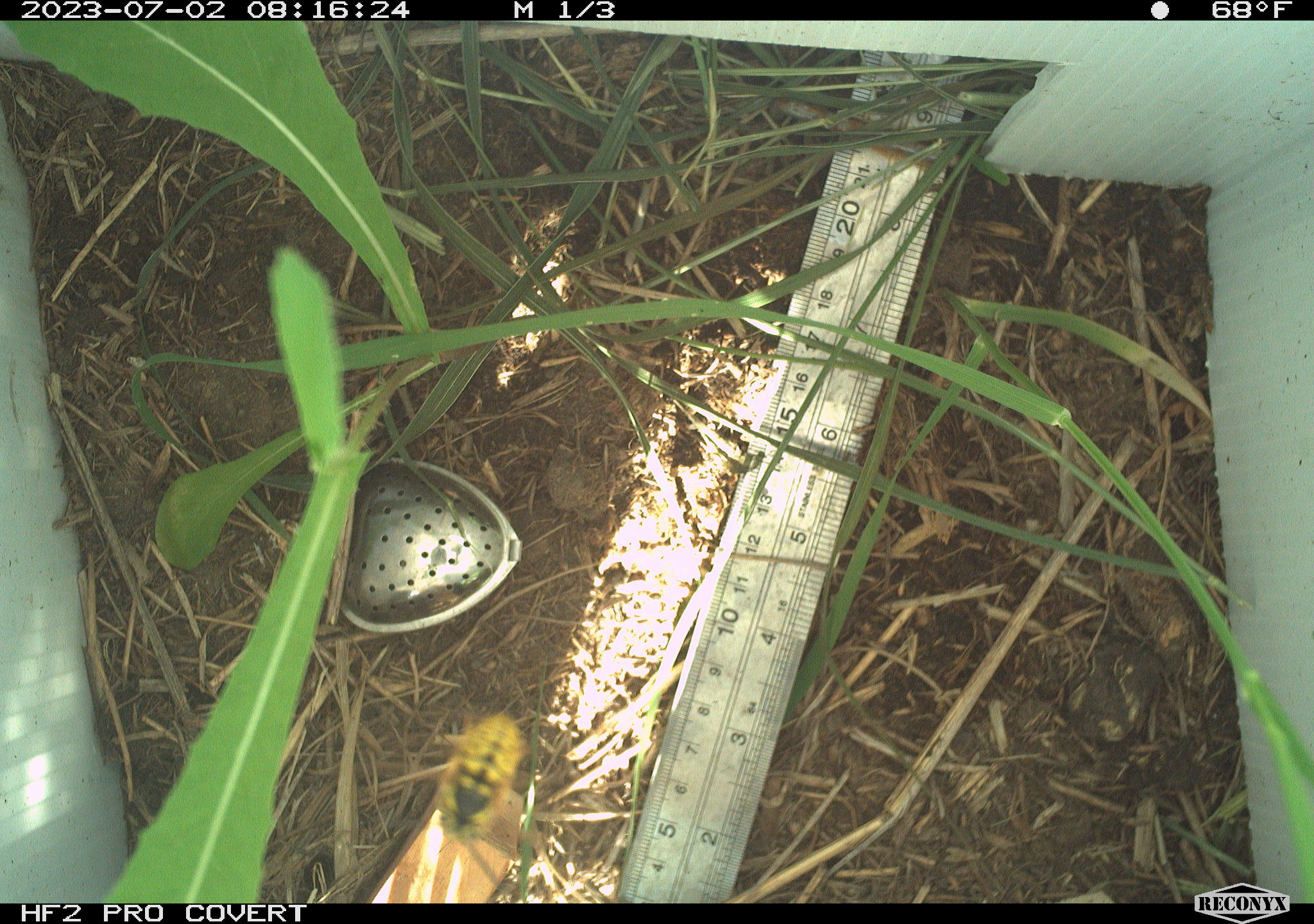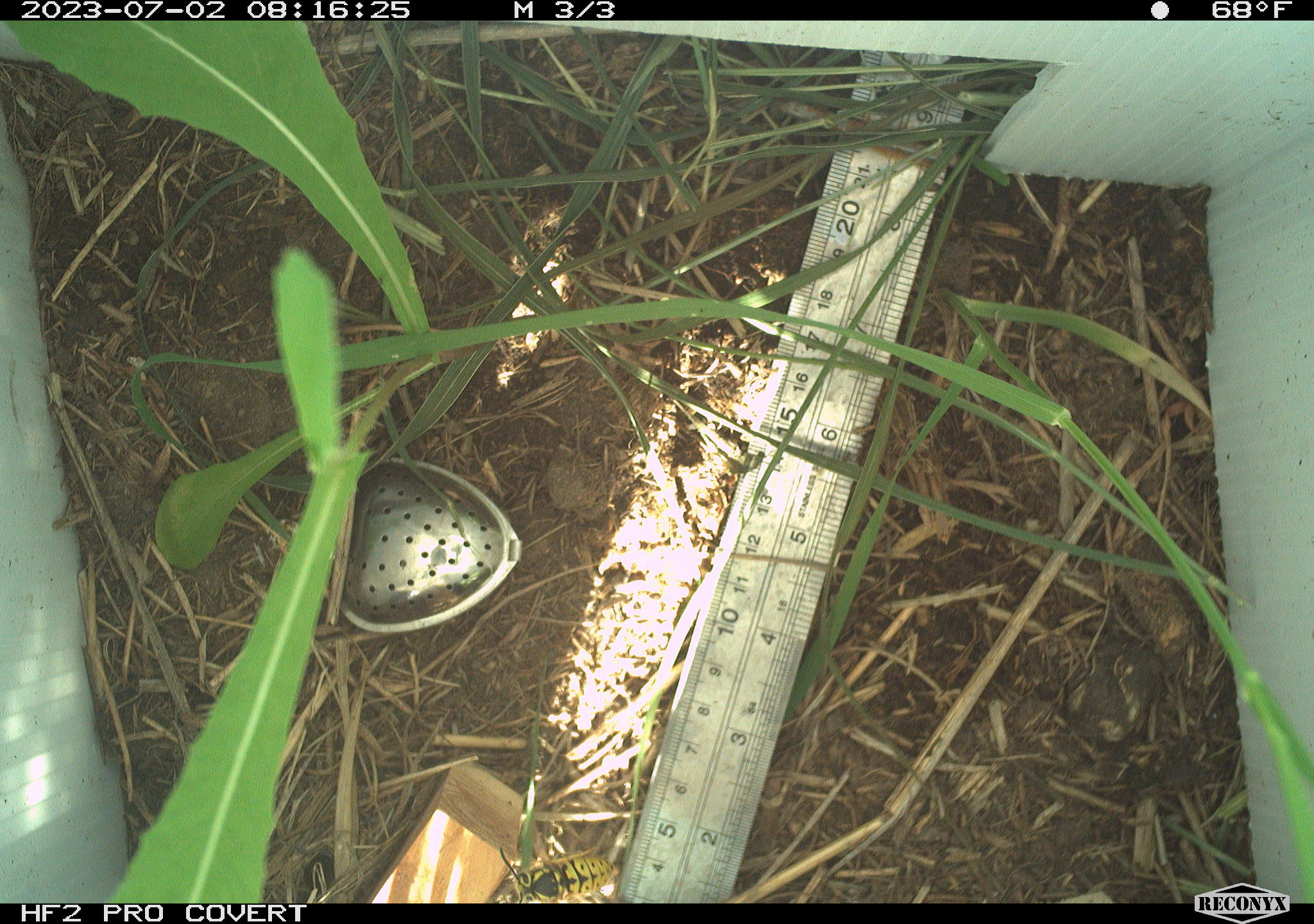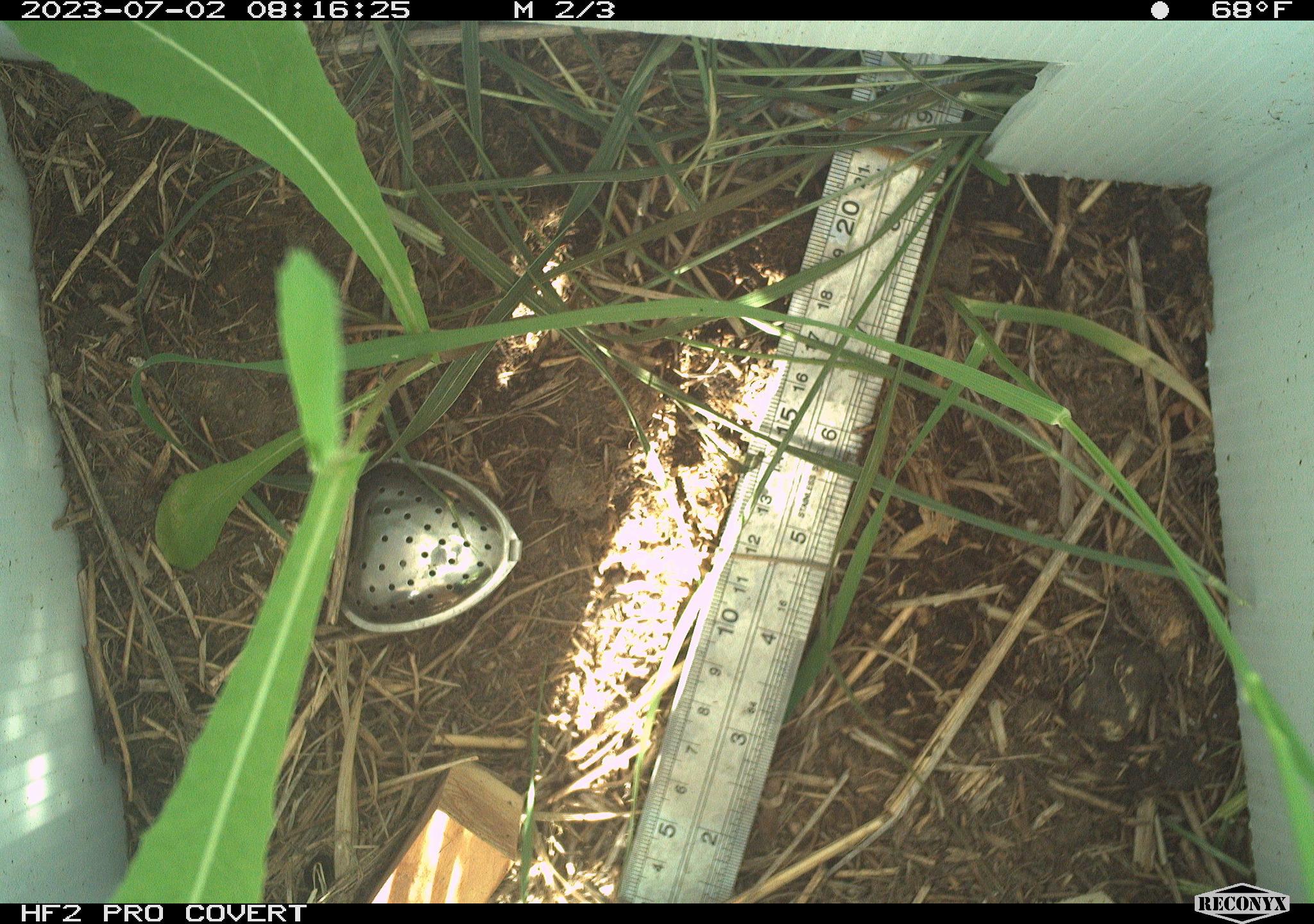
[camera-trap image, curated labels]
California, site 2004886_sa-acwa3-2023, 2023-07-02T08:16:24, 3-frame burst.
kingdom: Animalia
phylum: Arthropoda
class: Insecta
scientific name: Insecta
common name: insect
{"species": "insect (Insecta)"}